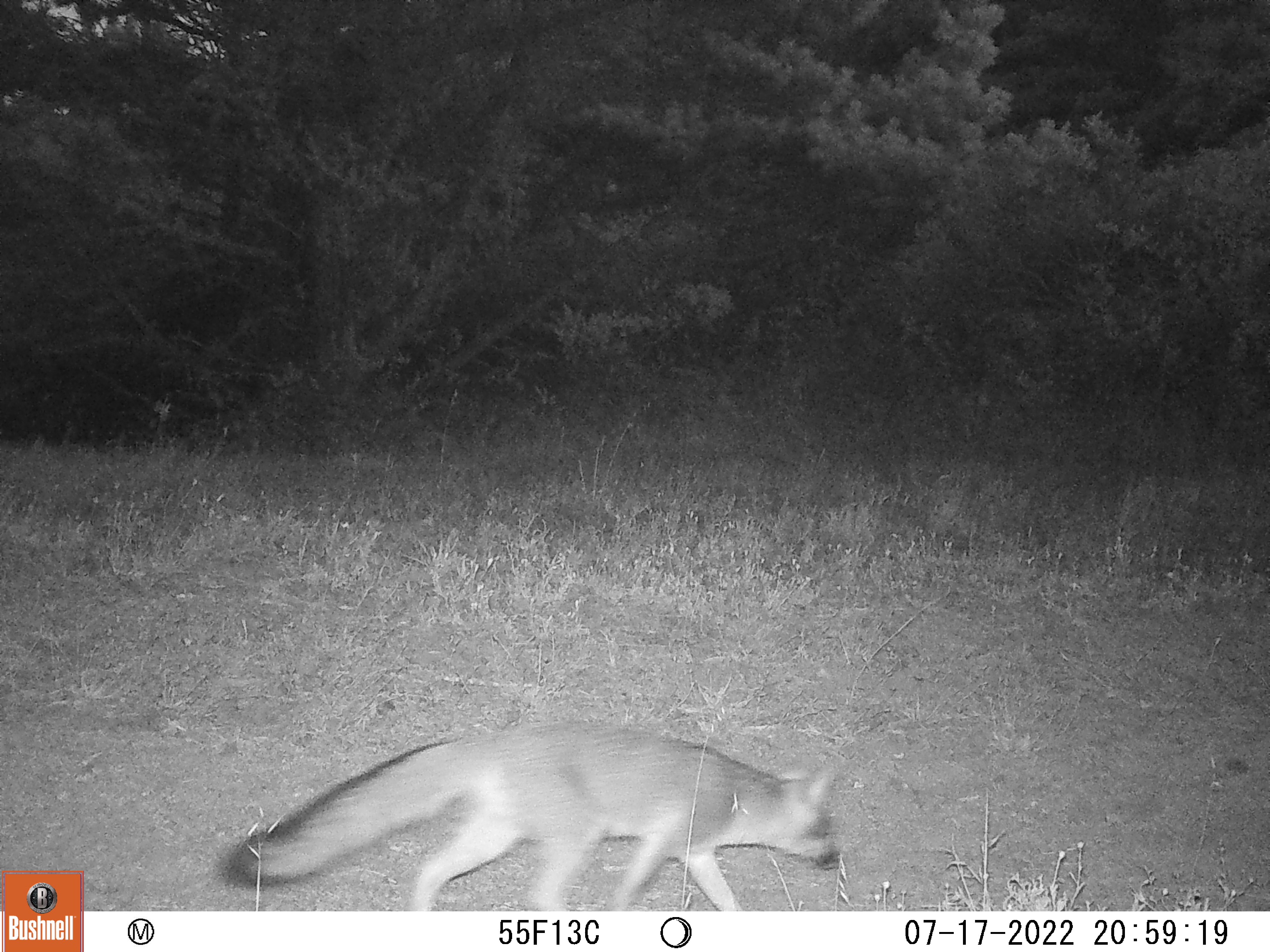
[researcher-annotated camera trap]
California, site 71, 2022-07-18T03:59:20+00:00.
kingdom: Animalia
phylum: Chordata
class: Mammalia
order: Carnivora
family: Canidae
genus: Urocyon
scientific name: Urocyon cinereoargenteus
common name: gray fox